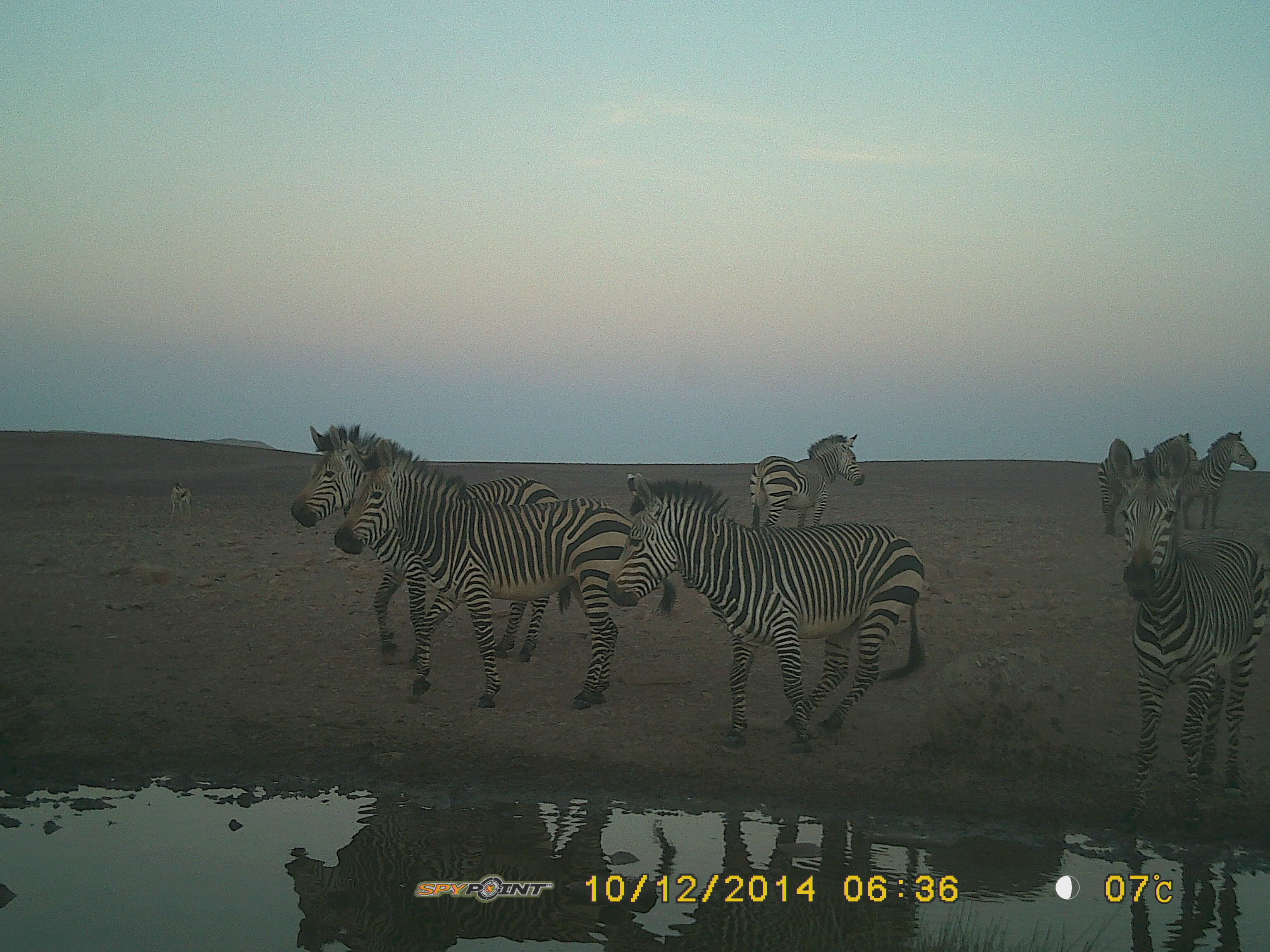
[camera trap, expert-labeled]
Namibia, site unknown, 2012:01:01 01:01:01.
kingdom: Animalia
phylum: Chordata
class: Mammalia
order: Perissodactyla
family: Equidae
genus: Equus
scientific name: Equus zebra hartmannae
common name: hartmann's mountain zebra